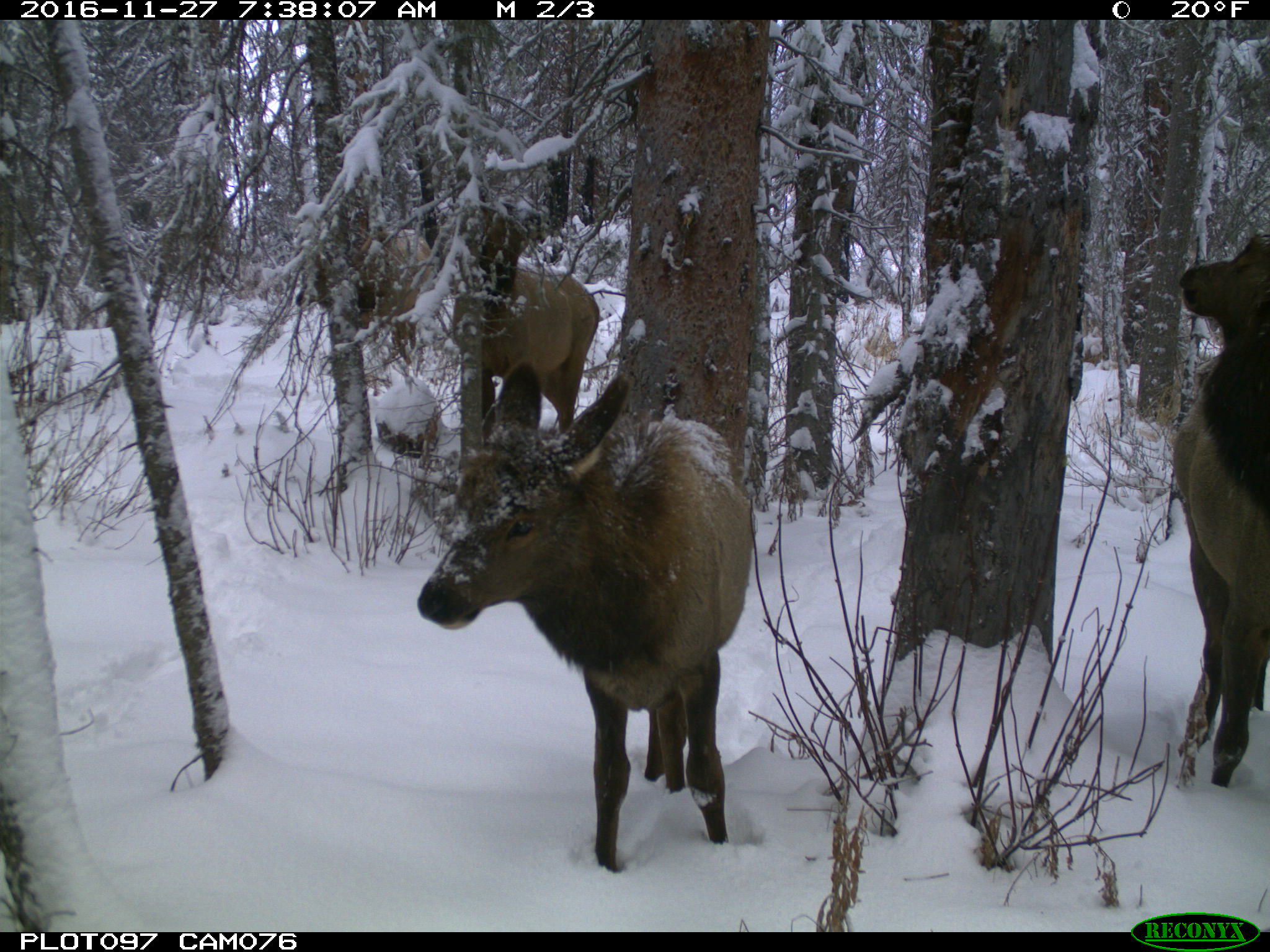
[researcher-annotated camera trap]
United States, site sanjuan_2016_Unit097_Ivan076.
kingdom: Animalia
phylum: Chordata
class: Mammalia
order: Artiodactyla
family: Cervidae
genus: Cervus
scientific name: Cervus elaphus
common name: red deer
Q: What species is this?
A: Cervus elaphus (red deer).